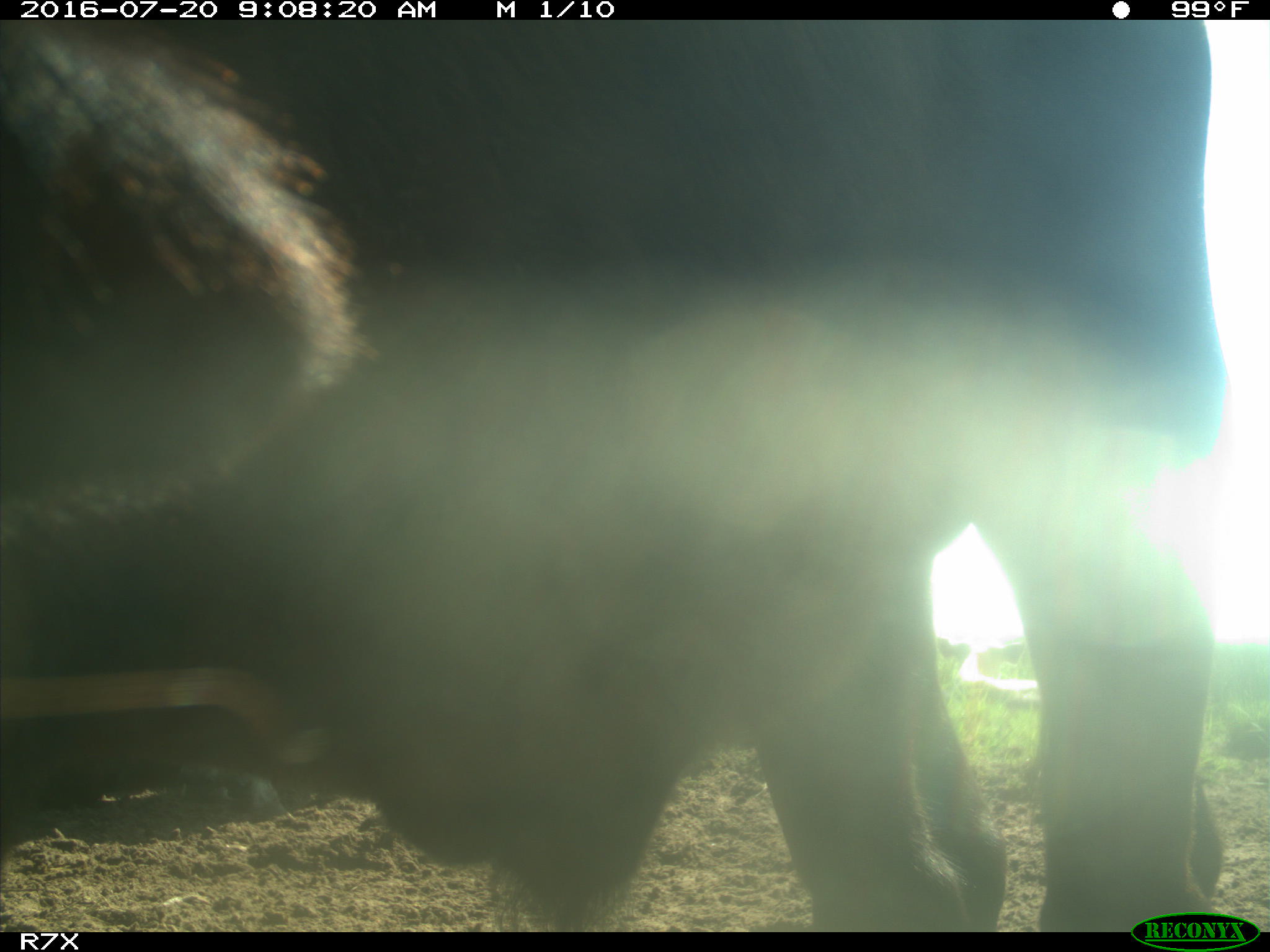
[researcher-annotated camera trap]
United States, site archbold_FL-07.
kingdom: Animalia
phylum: Chordata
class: Mammalia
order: Artiodactyla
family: Bovidae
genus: Bos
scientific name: Bos taurus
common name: domestic cow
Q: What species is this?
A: Bos taurus (domestic cow).